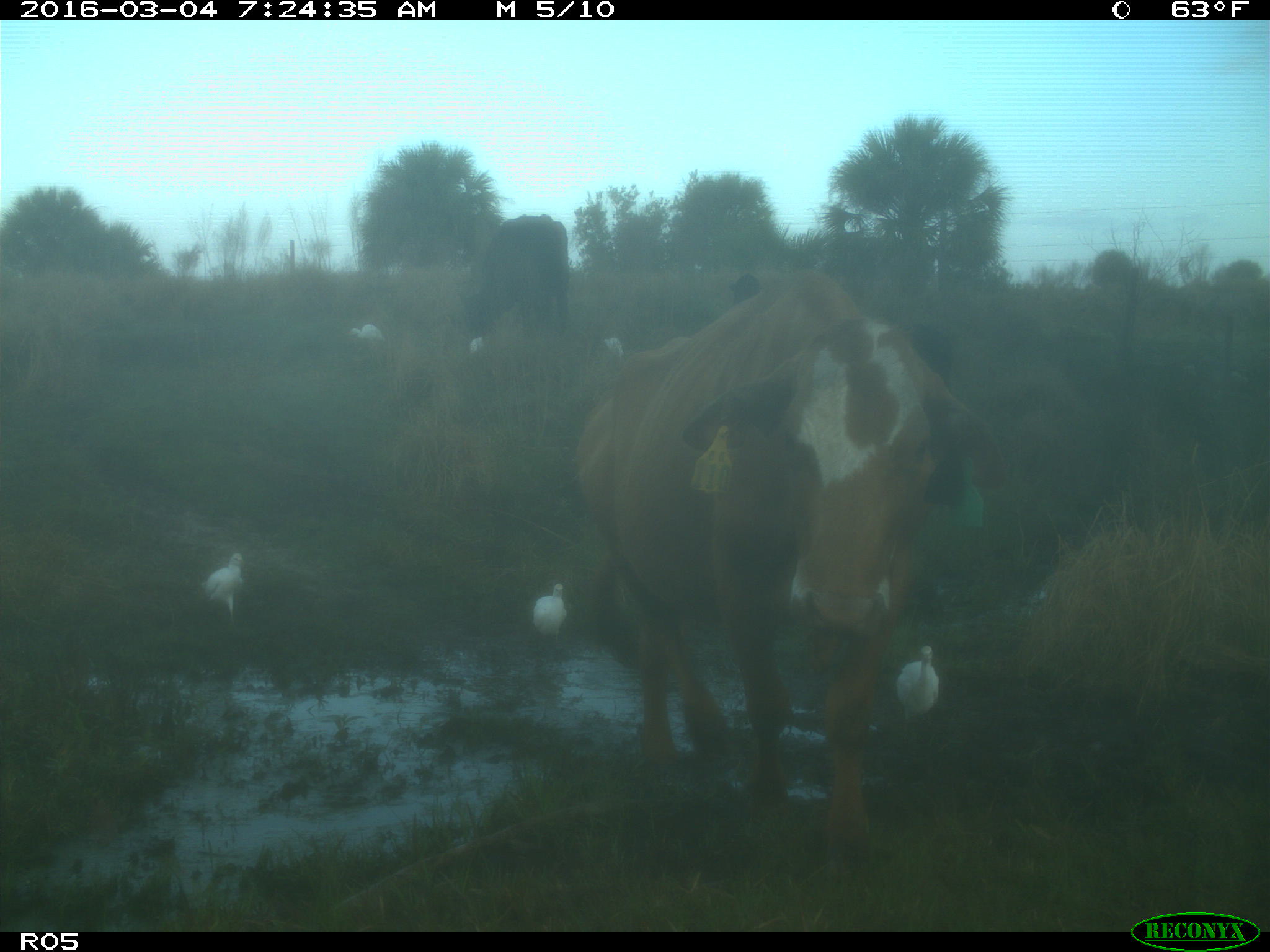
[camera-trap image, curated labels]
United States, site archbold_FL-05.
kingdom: Animalia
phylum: Chordata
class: Mammalia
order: Artiodactyla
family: Bovidae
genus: Bos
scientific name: Bos taurus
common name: domestic cow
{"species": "Bos taurus (domestic cow)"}